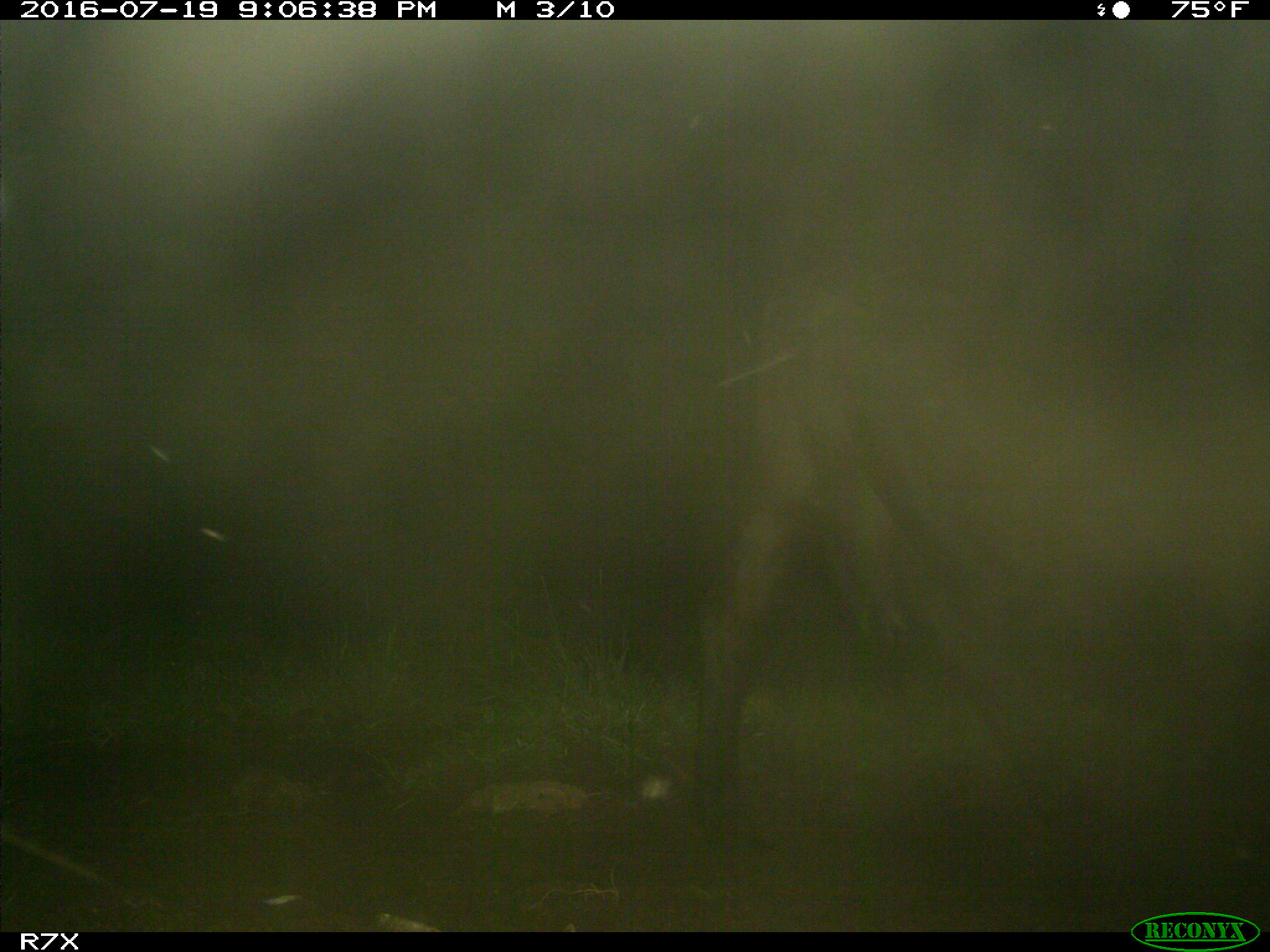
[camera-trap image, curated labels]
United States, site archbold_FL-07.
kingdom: Animalia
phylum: Chordata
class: Mammalia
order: Artiodactyla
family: Bovidae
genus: Bos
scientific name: Bos taurus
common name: domestic cow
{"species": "Bos taurus (domestic cow)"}